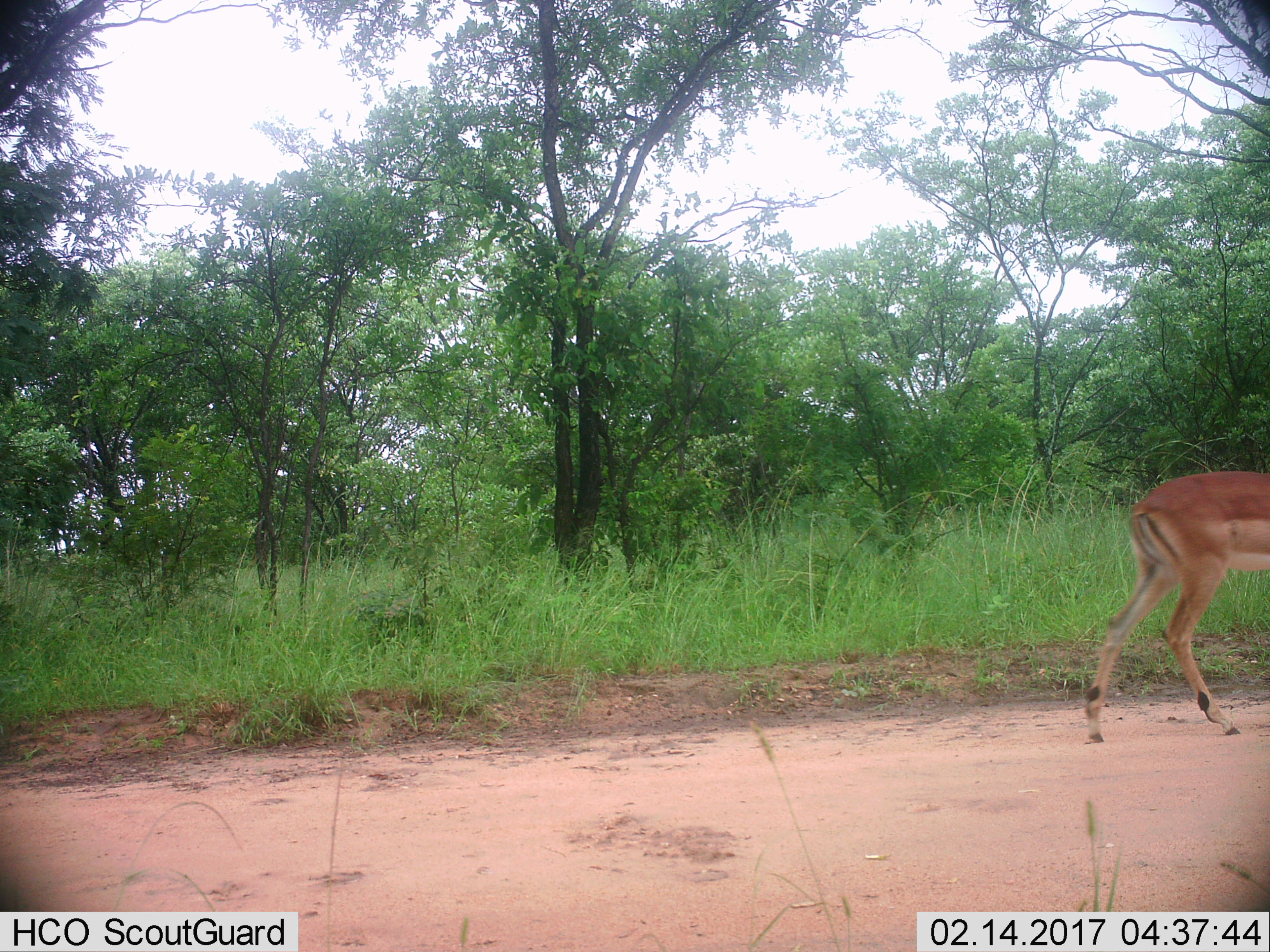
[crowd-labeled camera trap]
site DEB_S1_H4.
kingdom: Animalia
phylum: Chordata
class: Mammalia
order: Artiodactyla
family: Bovidae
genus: Aepyceros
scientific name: Aepyceros melampus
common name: impala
Impala (Aepyceros melampus), count 1. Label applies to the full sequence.